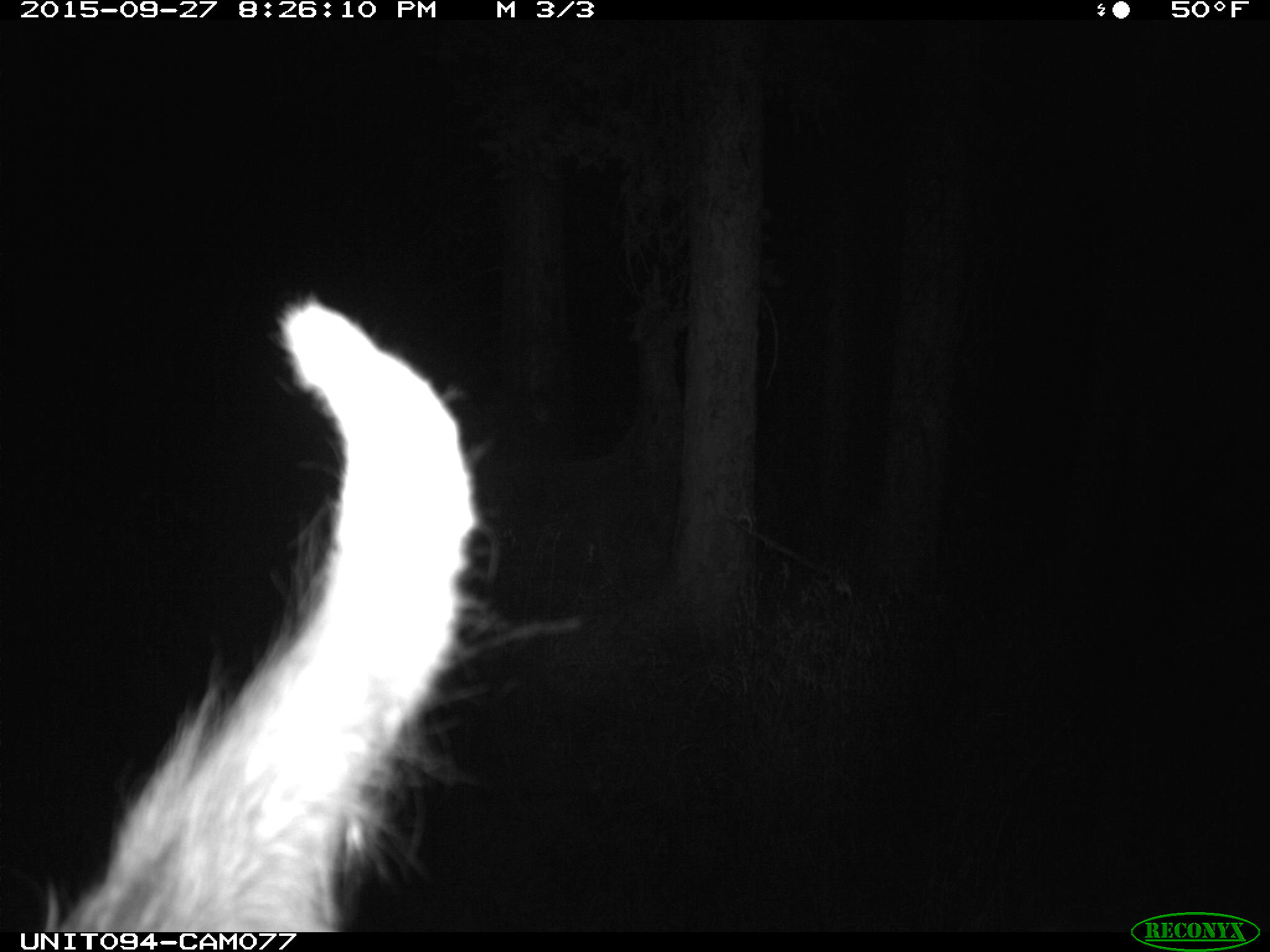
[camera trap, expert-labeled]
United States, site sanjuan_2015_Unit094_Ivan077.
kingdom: Animalia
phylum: Chordata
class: Mammalia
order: Artiodactyla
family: Cervidae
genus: Cervus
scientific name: Cervus elaphus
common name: red deer